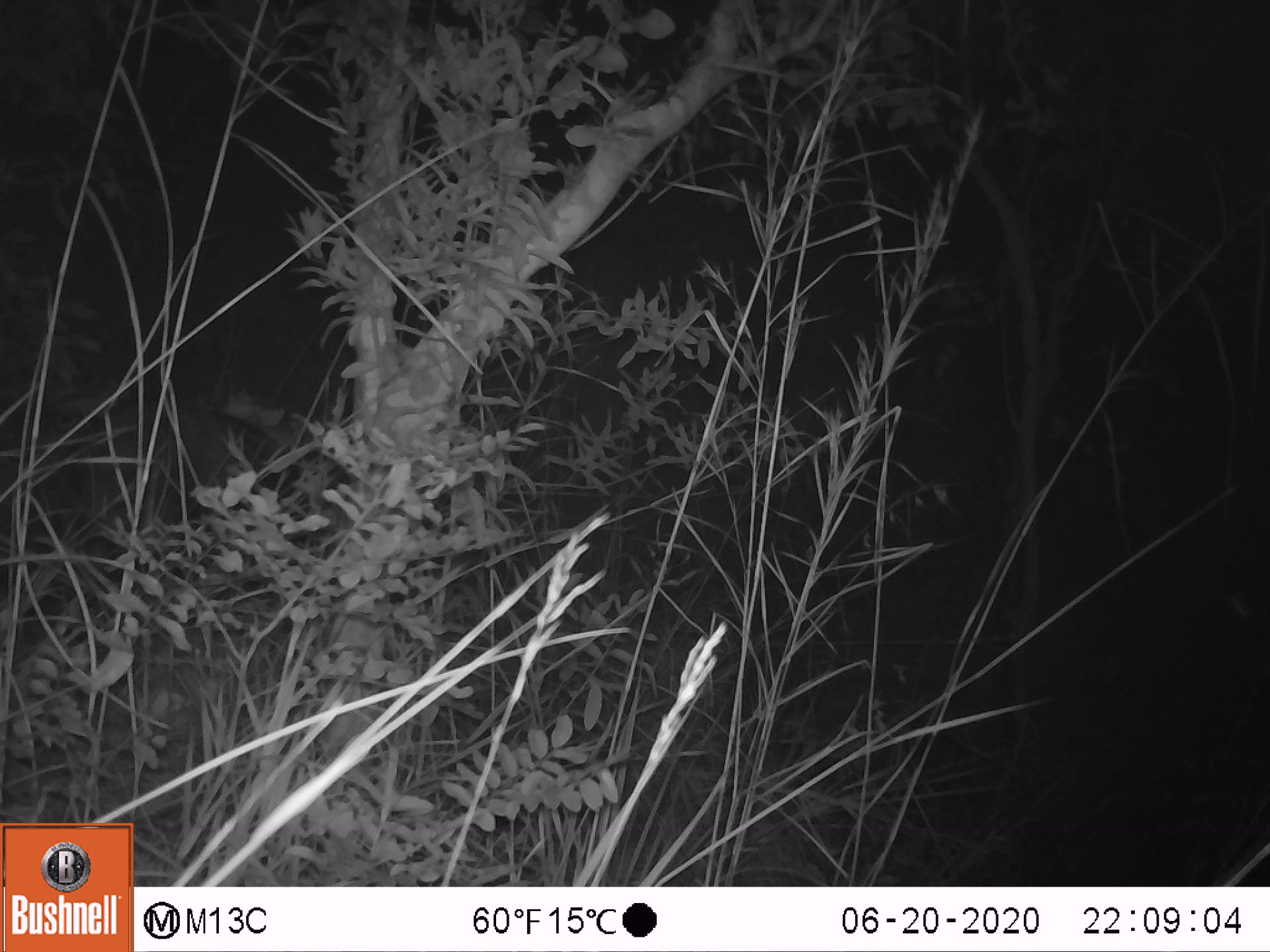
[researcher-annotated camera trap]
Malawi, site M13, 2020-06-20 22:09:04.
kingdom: Animalia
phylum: Chordata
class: Mammalia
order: Artiodactyla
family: Suidae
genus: Potamochoerus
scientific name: Potamochoerus larvatus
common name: bushpig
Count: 1.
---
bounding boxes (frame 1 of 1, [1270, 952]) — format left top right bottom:
bushpig: 78 407 303 544